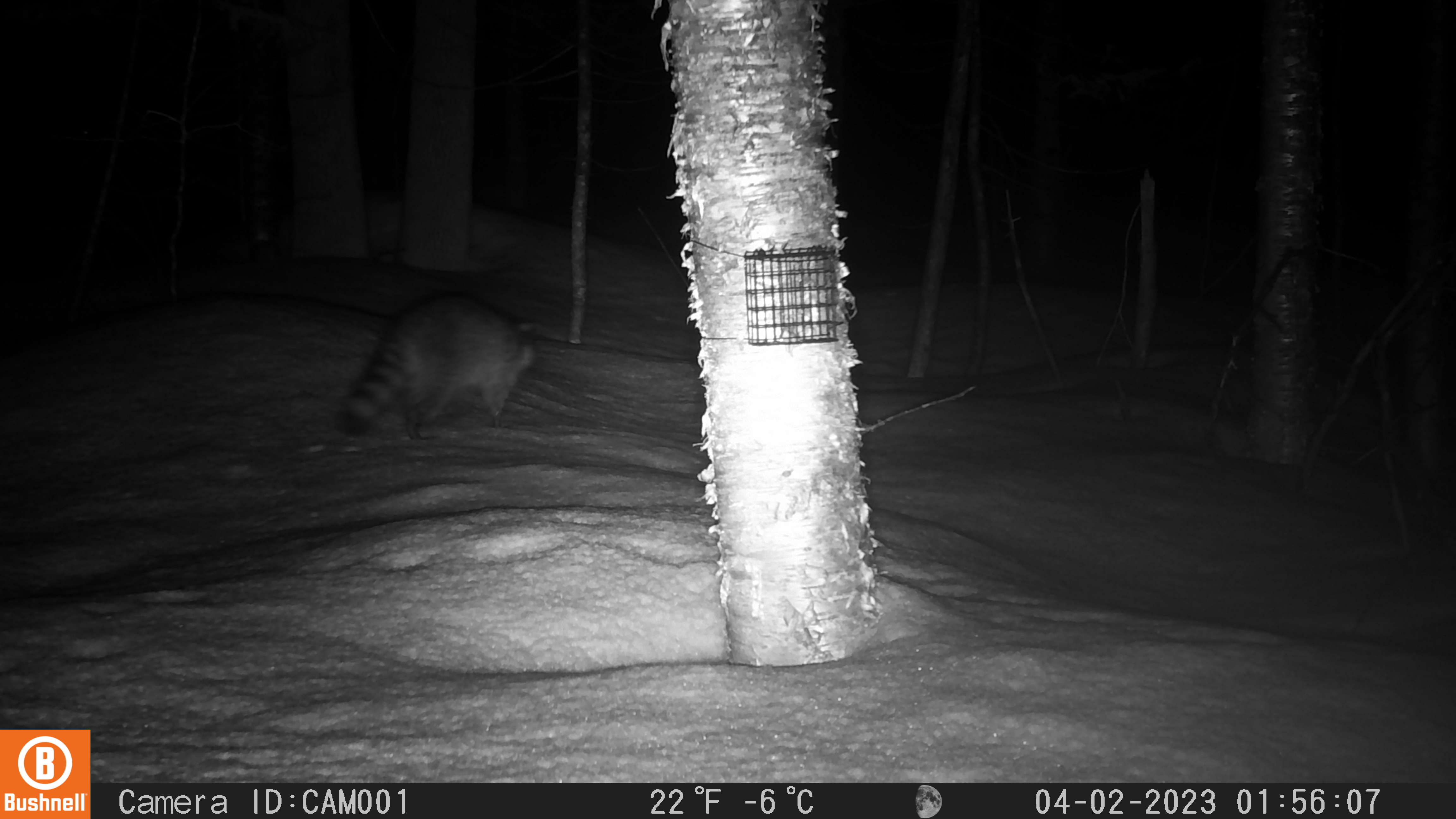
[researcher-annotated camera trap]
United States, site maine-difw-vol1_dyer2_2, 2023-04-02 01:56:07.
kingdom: Animalia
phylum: Chordata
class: Mammalia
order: Carnivora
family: Procyonidae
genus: Procyon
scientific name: Procyon lotor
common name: raccoon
Raccoon (Procyon lotor).